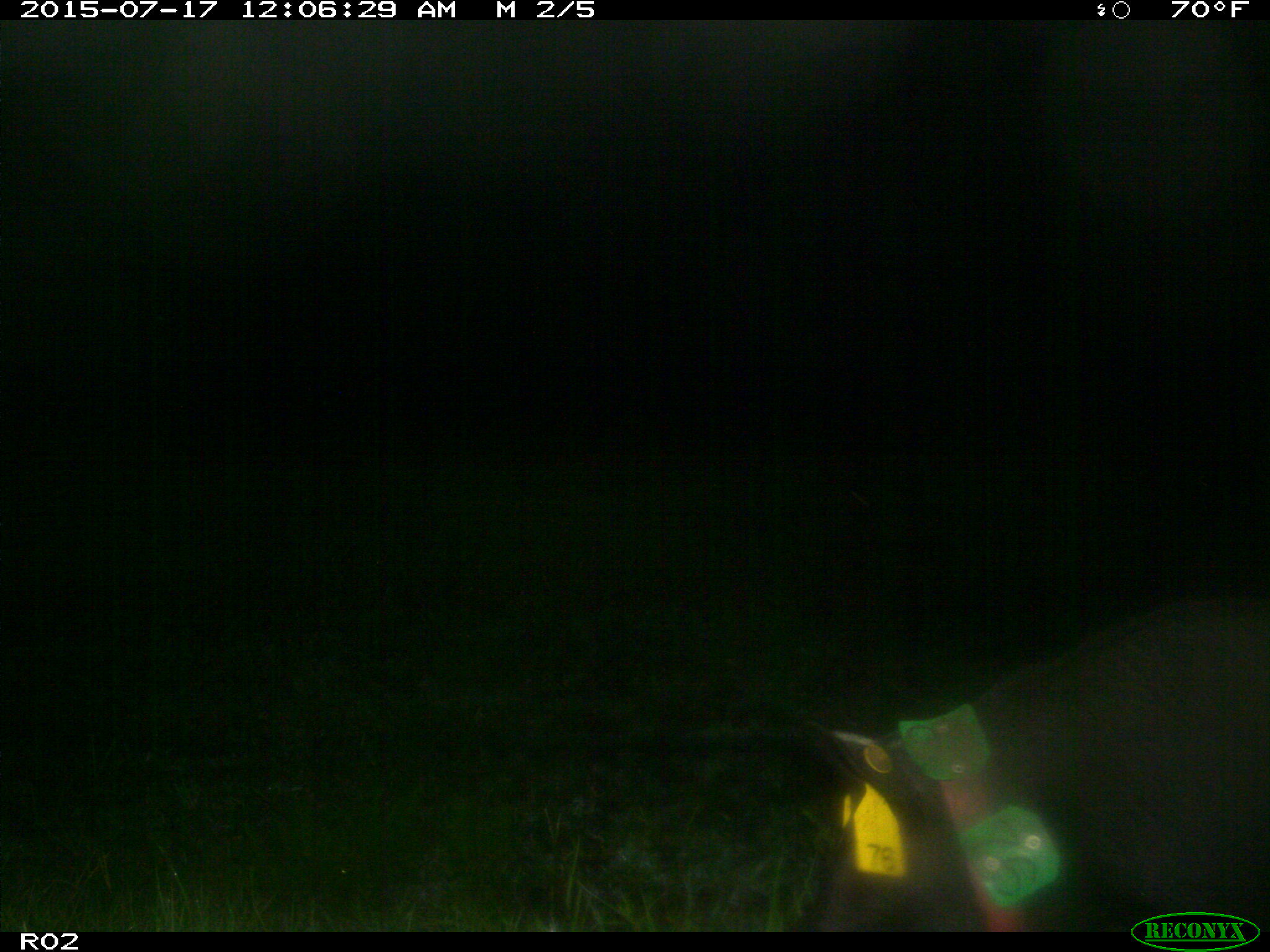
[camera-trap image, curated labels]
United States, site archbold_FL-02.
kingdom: Animalia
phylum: Chordata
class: Mammalia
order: Artiodactyla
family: Suidae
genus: Sus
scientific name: Sus scrofa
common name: wild boar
Sus scrofa (wild boar).